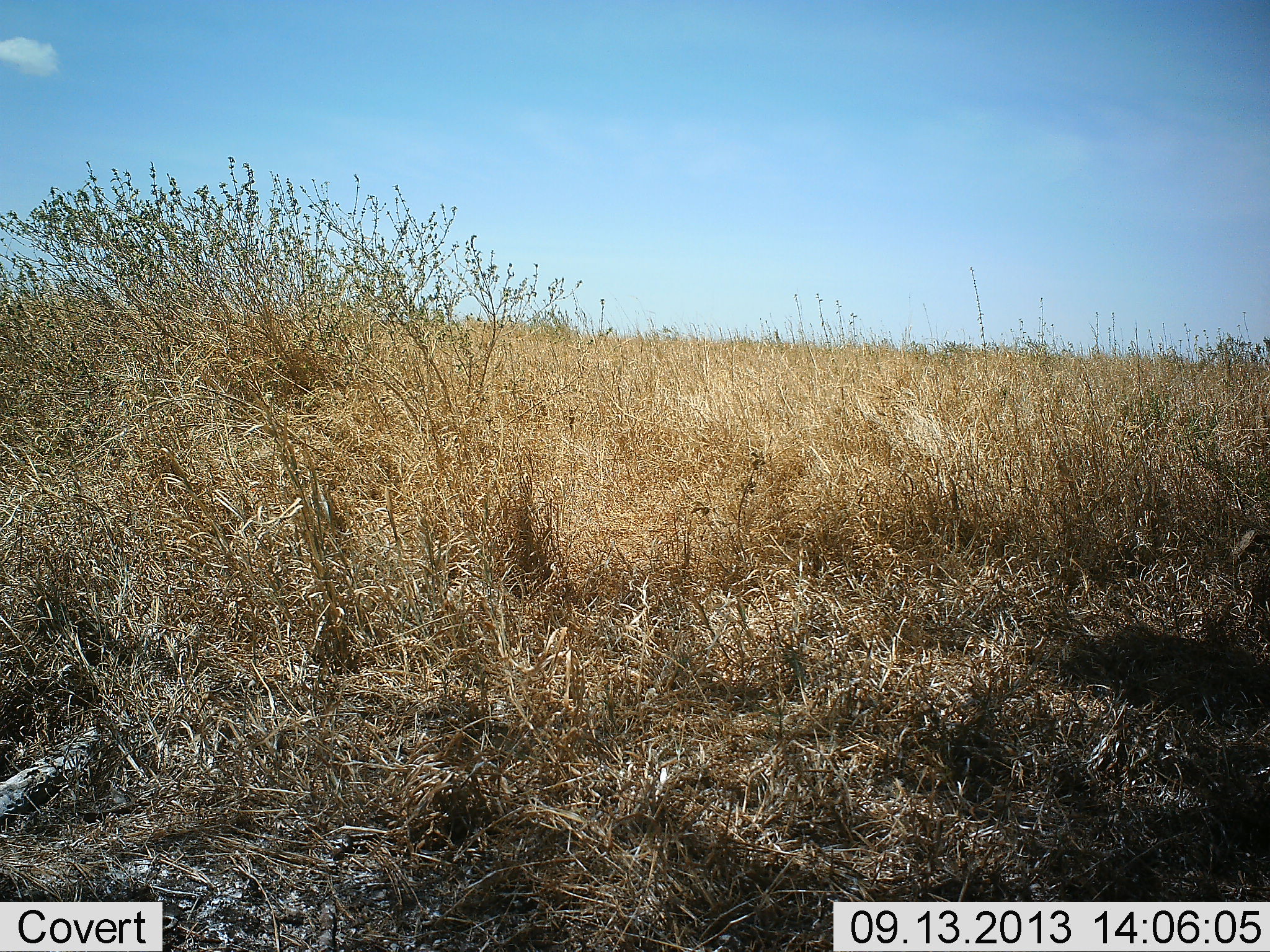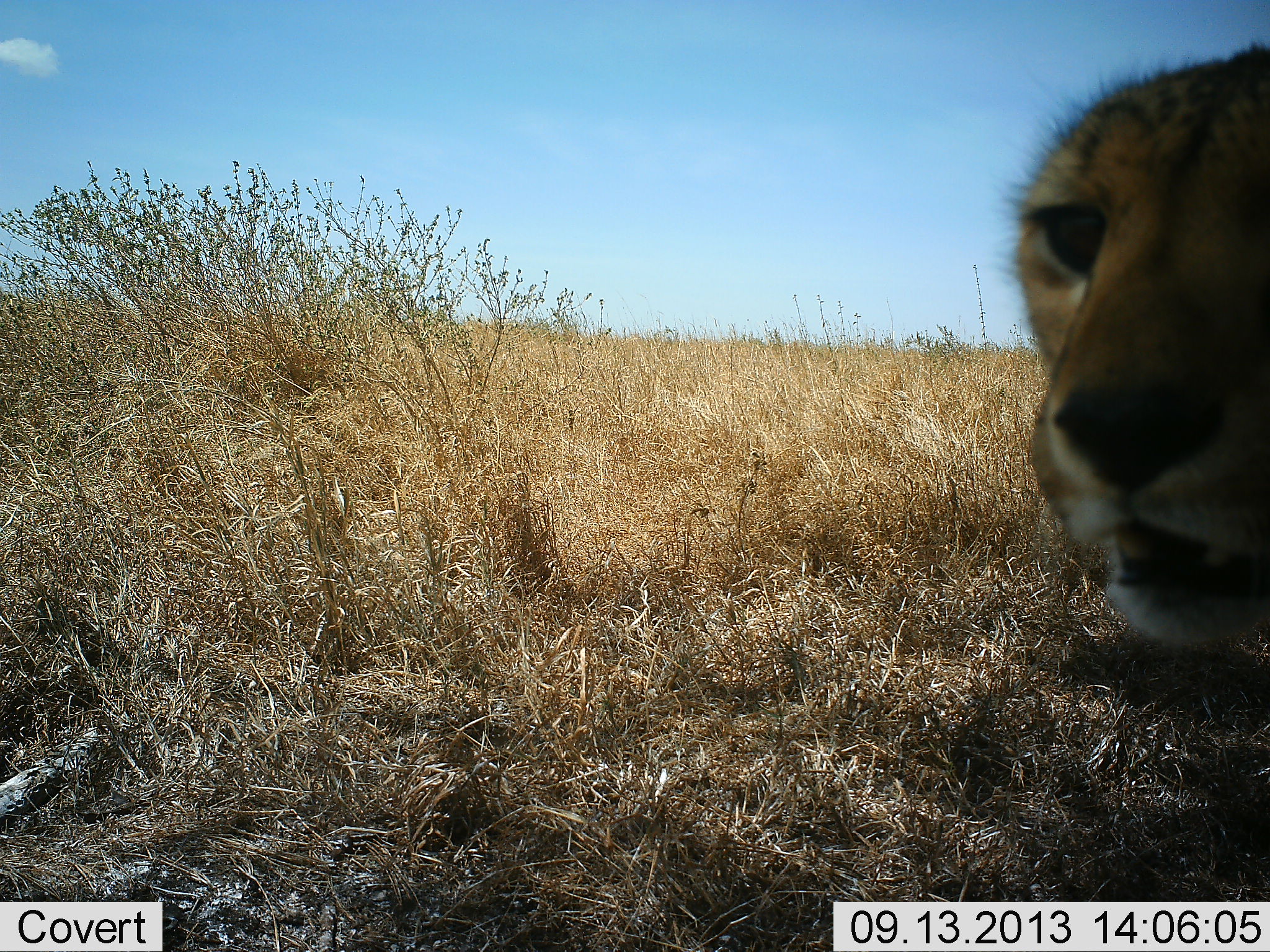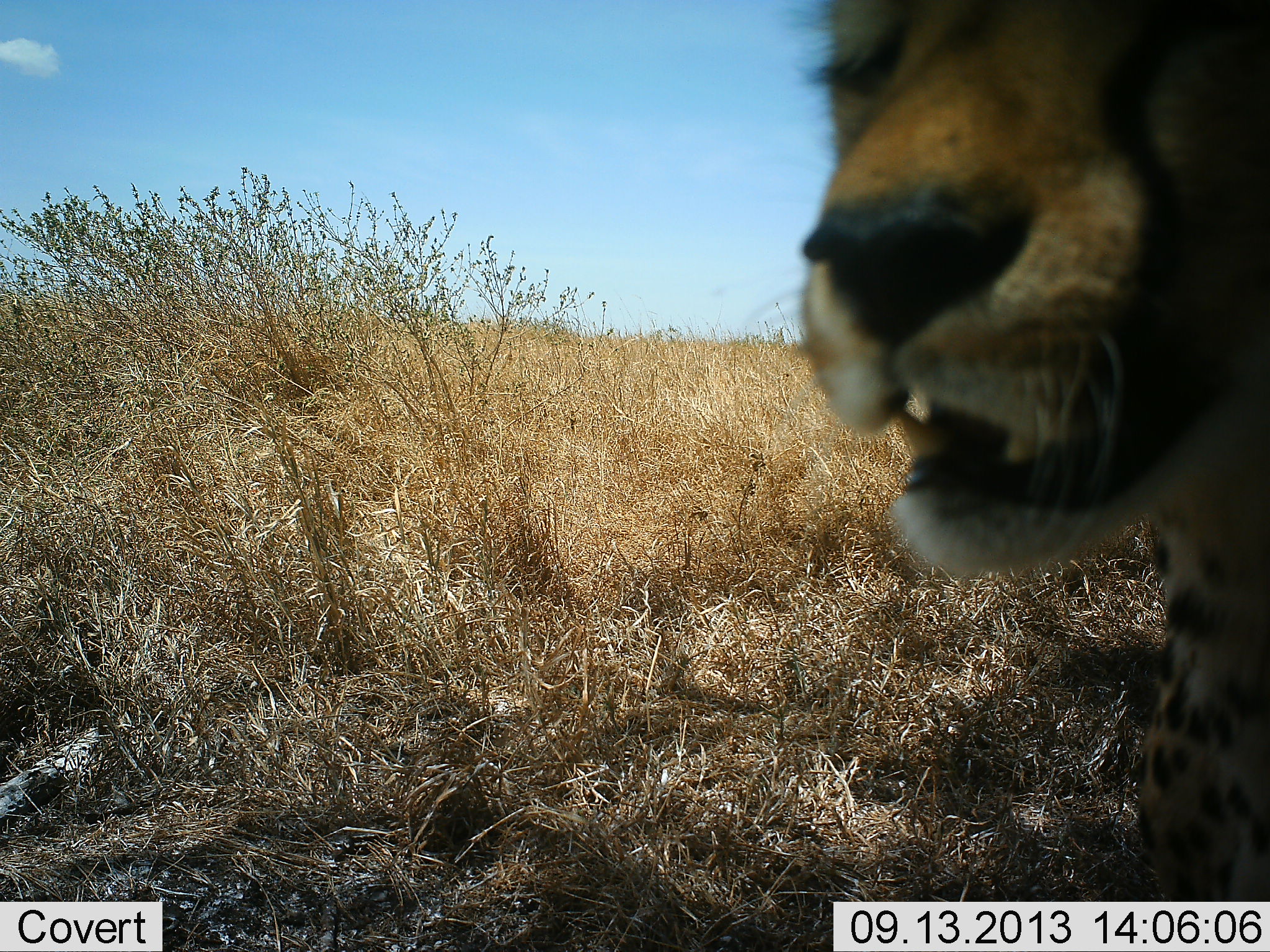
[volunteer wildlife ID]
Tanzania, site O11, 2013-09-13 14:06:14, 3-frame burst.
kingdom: Animalia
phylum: Chordata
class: Mammalia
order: Carnivora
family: Felidae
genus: Acinonyx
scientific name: Acinonyx jubatus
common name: cheetah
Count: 1.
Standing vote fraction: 10%.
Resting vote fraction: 0%.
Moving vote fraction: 83%.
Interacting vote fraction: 7%.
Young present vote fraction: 0%.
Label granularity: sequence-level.